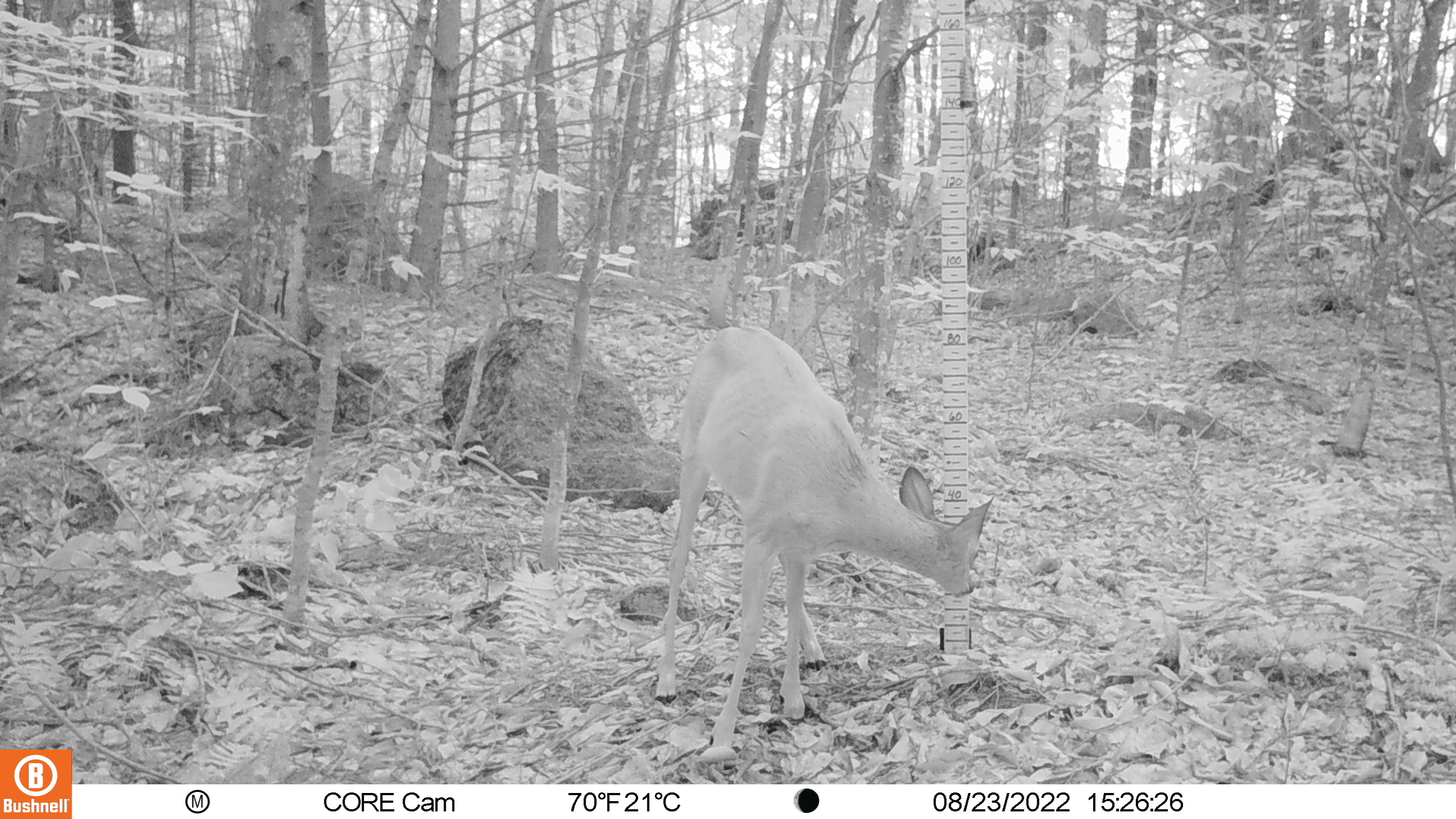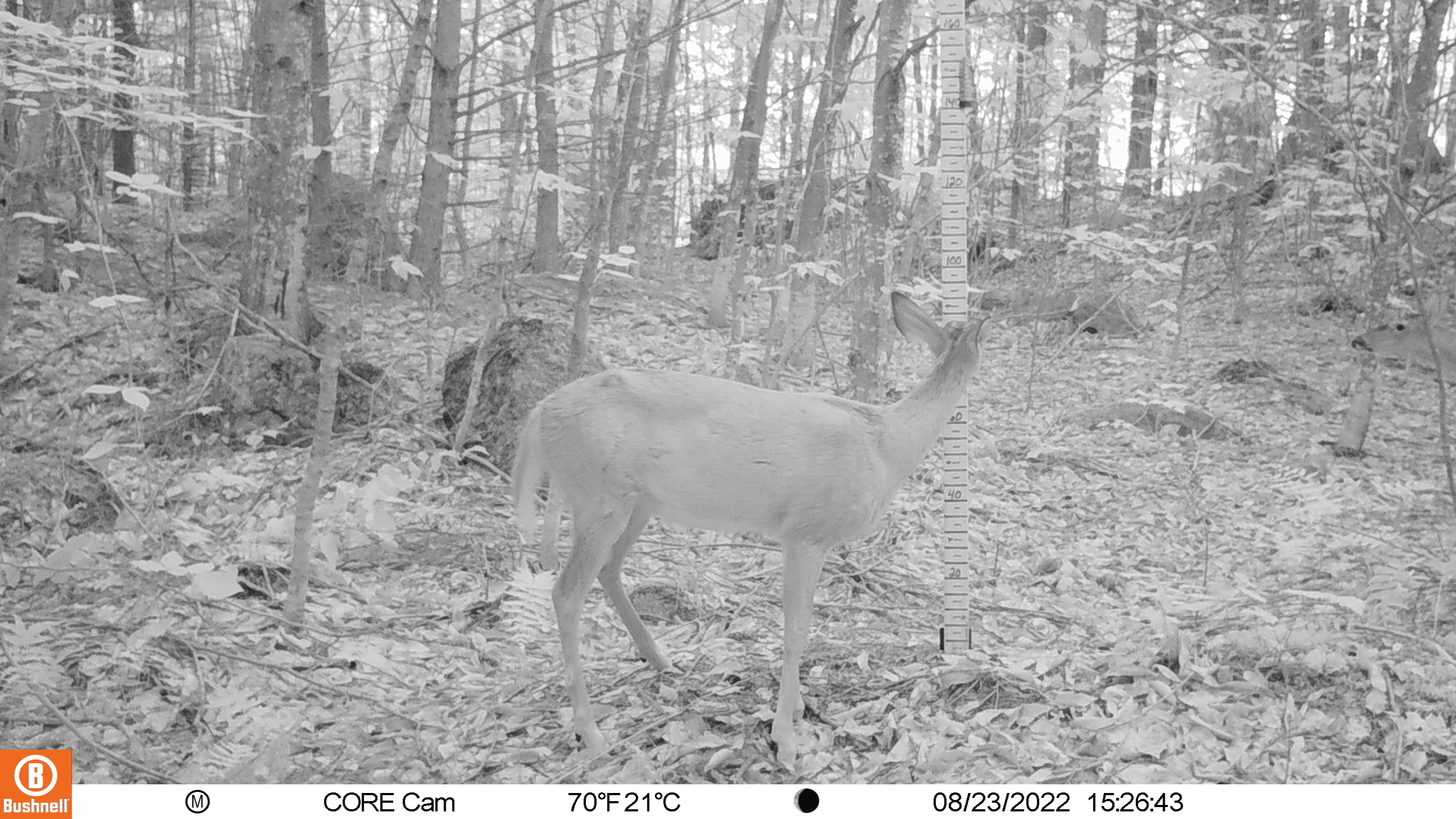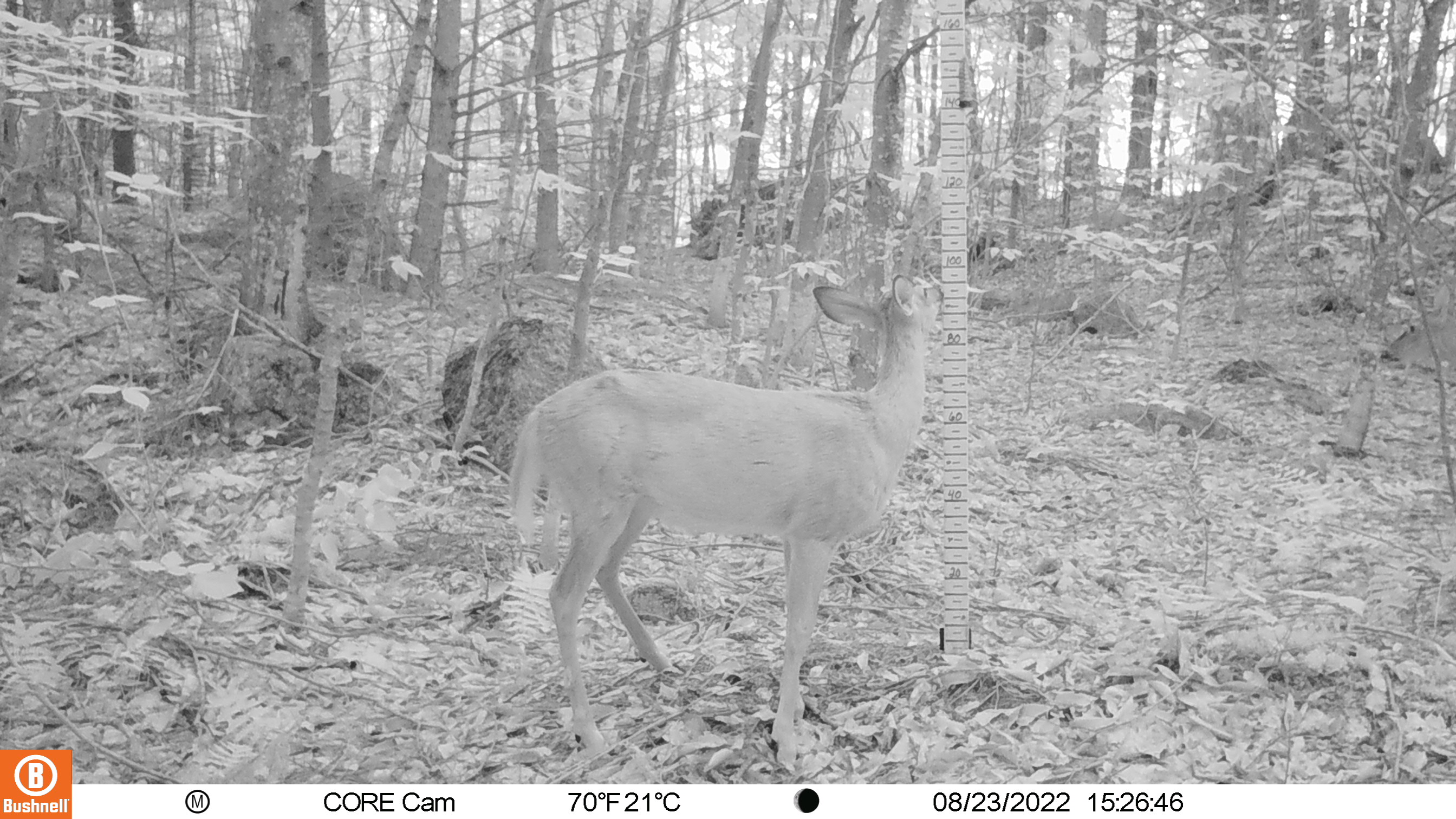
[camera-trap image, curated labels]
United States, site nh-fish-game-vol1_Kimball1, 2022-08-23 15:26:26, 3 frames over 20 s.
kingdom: Animalia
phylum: Chordata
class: Mammalia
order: Artiodactyla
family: Cervidae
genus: Odocoileus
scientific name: Odocoileus virginianus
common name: white-tailed deer